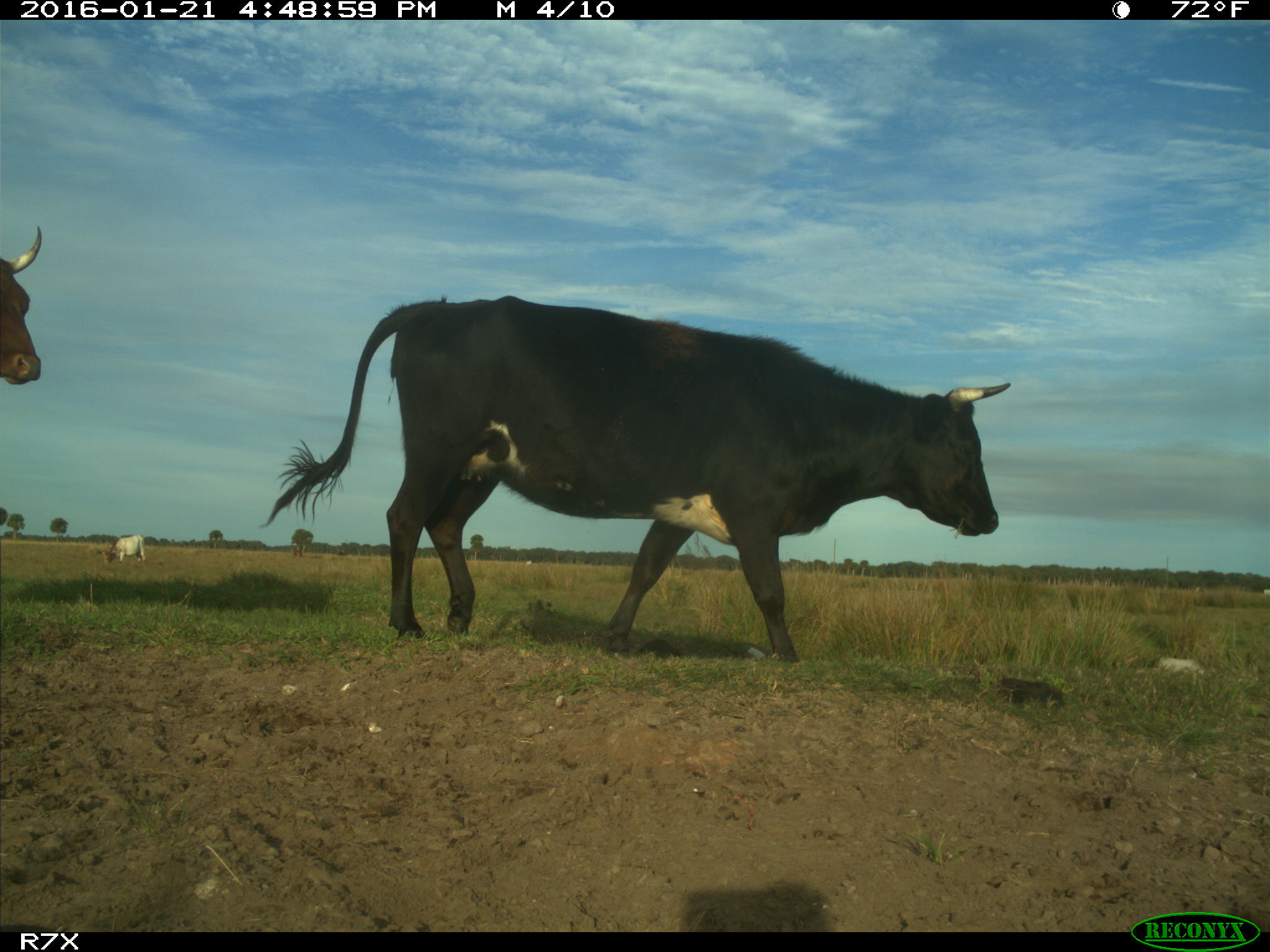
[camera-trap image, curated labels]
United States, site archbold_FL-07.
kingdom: Animalia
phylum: Chordata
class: Mammalia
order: Artiodactyla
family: Bovidae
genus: Bos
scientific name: Bos taurus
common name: domestic cow